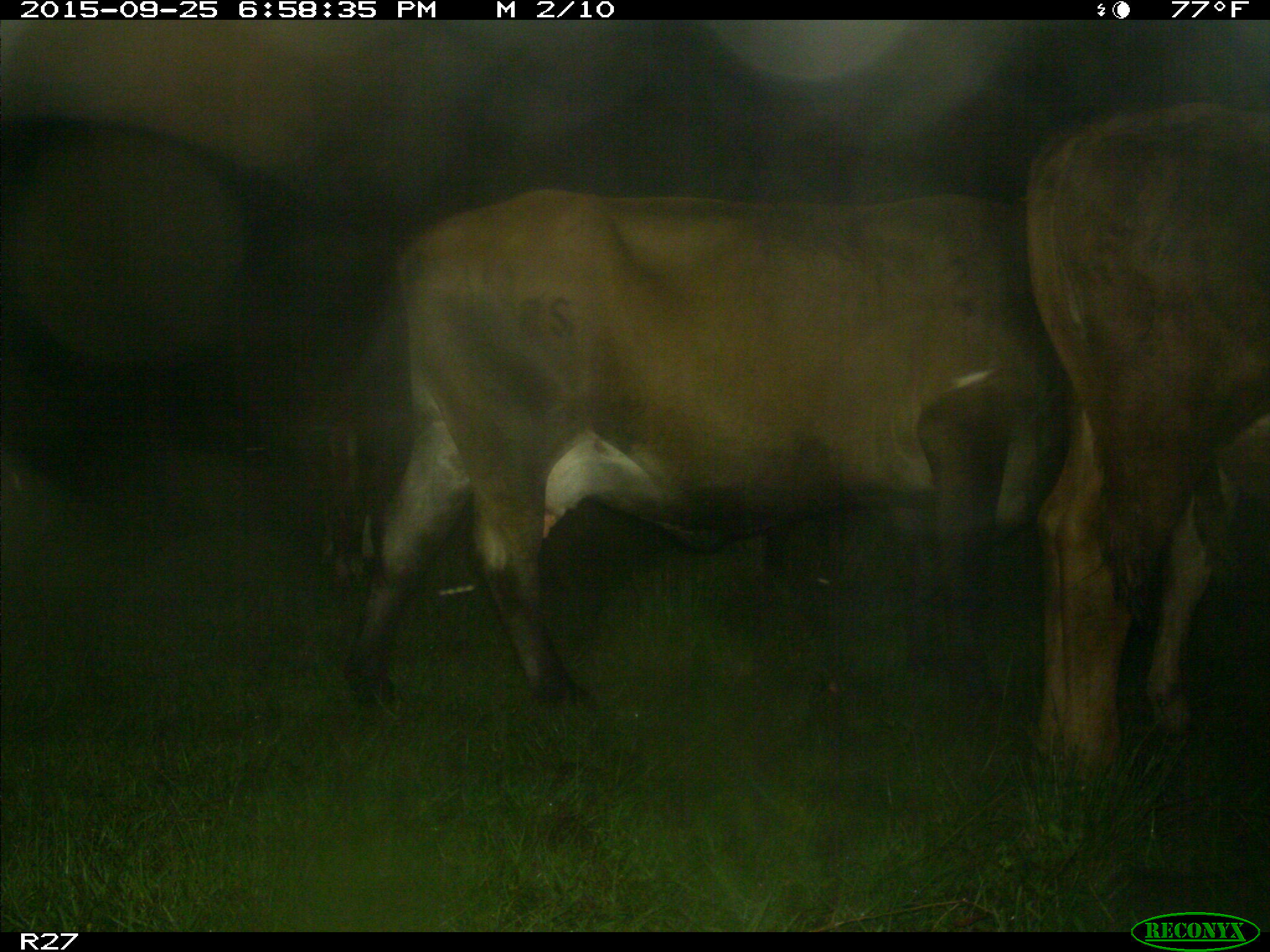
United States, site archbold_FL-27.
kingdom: Animalia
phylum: Chordata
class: Mammalia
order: Artiodactyla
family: Bovidae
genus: Bos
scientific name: Bos taurus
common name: domestic cow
Bos taurus (domestic cow).